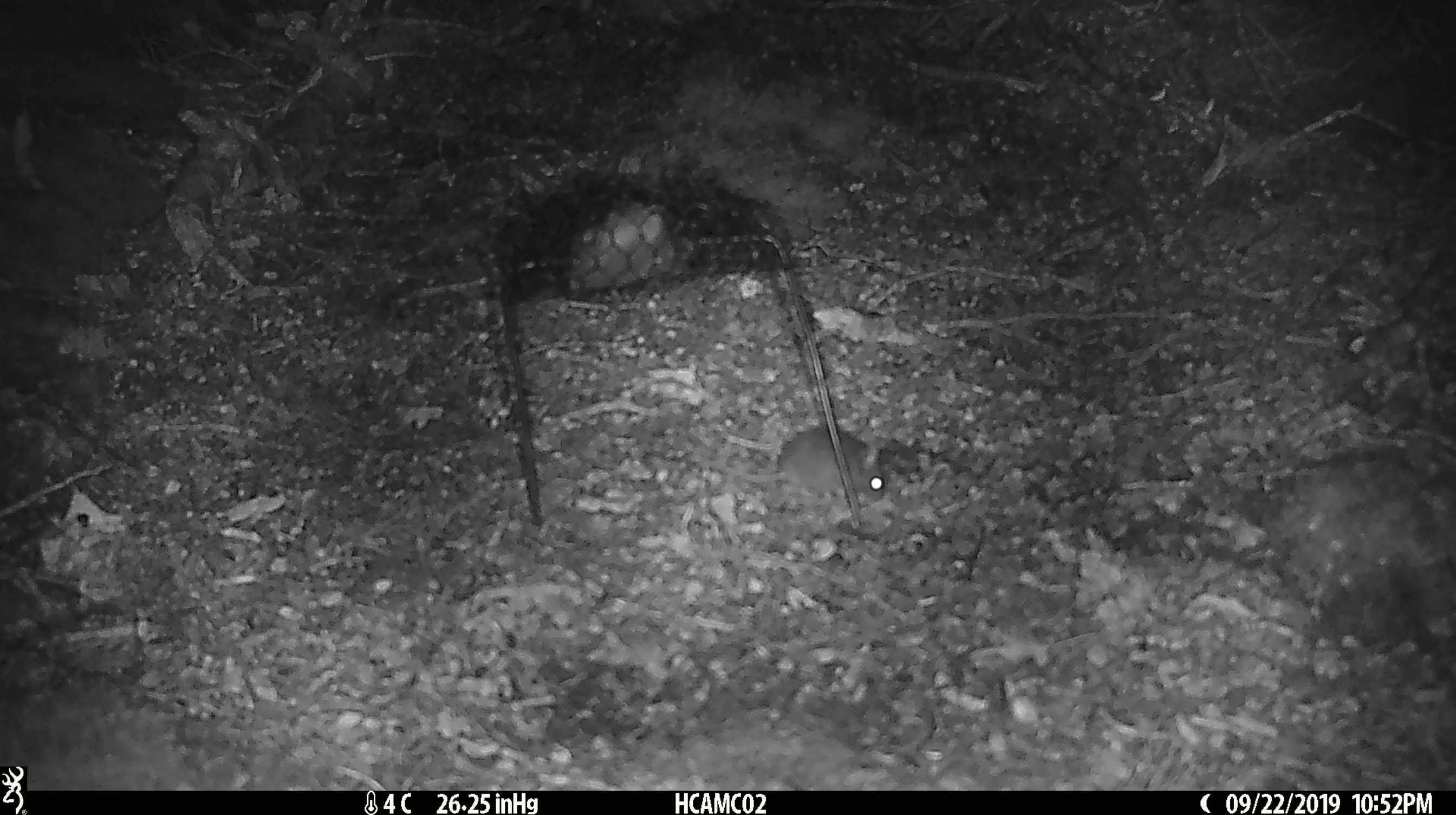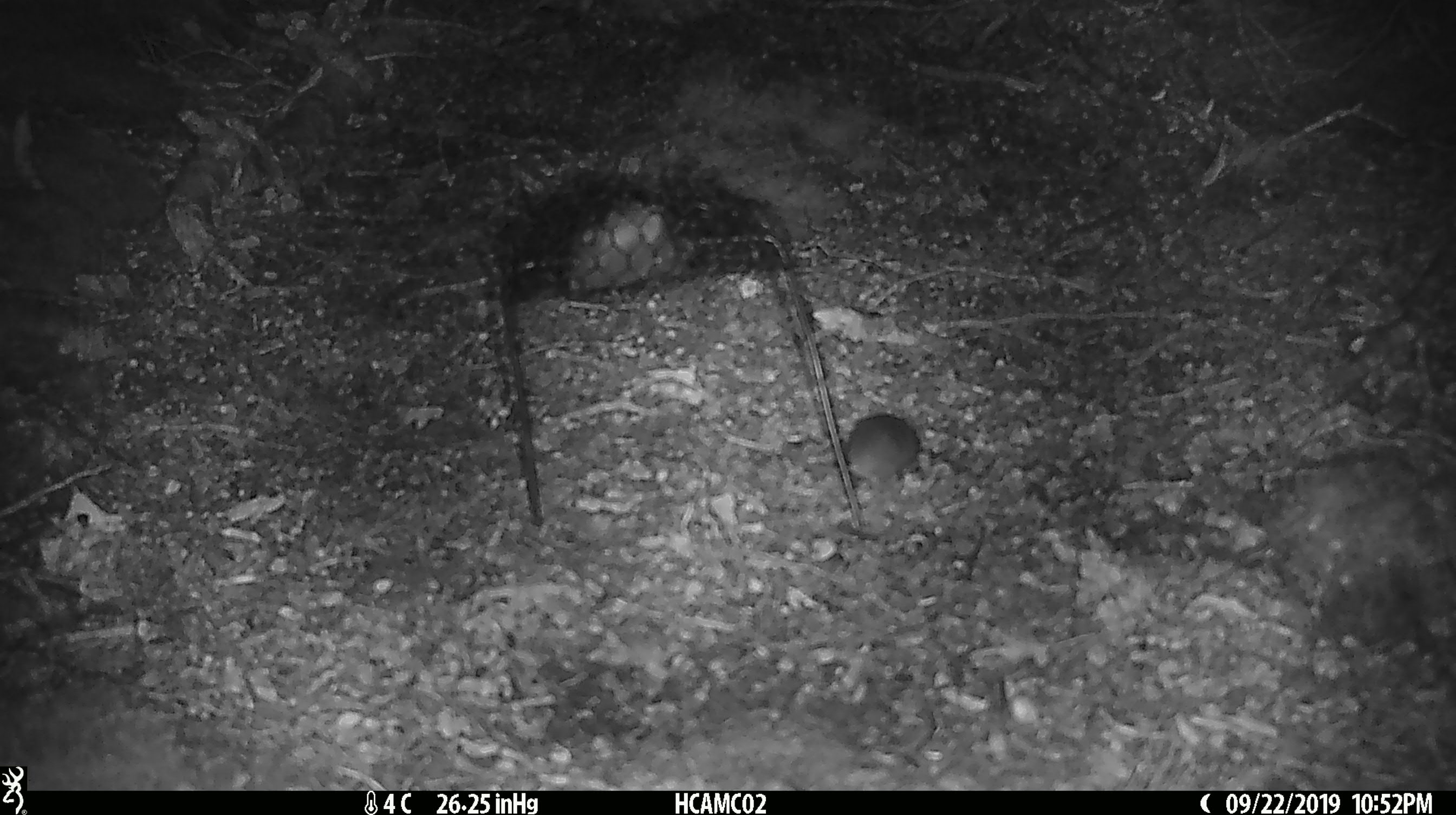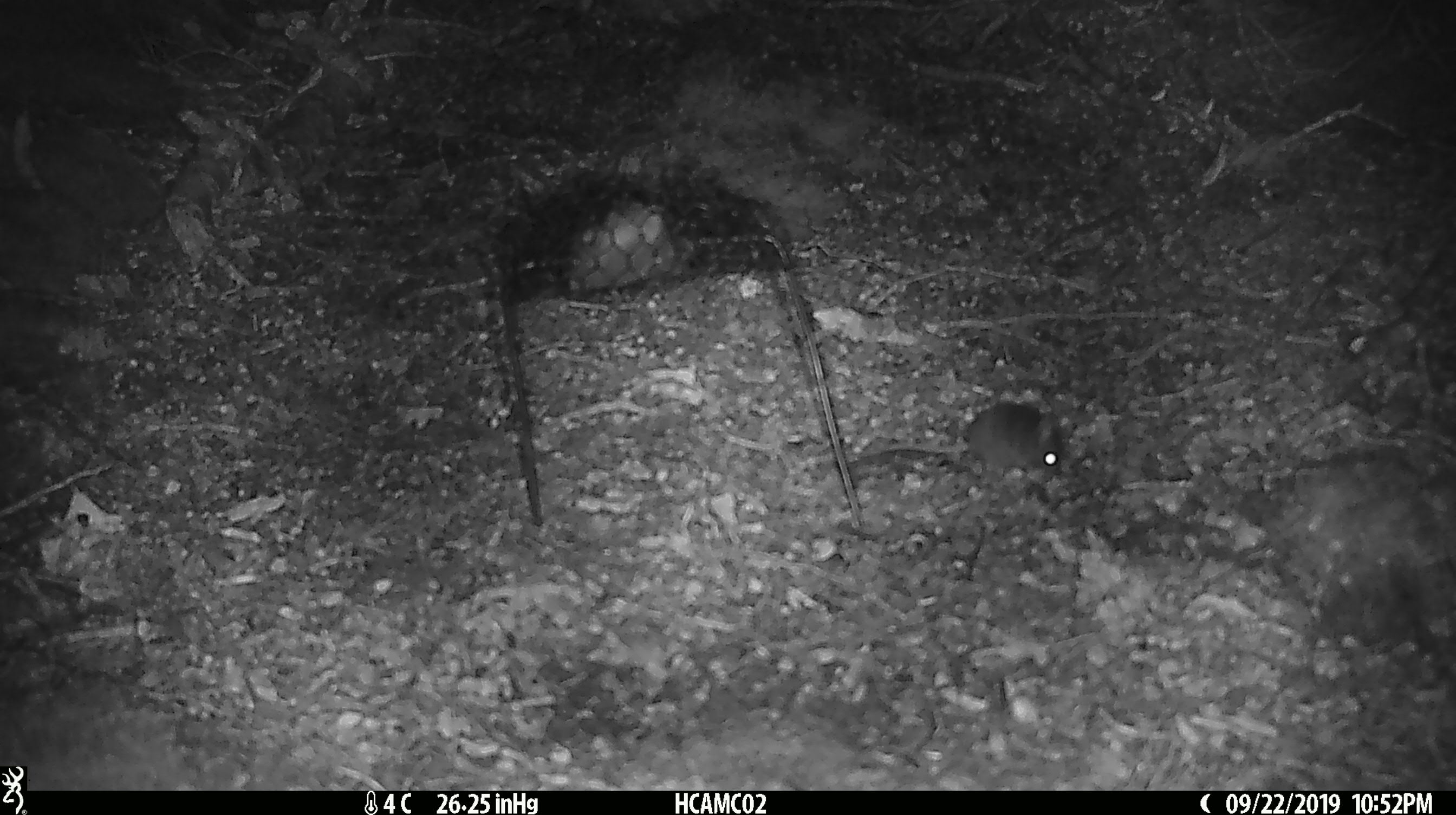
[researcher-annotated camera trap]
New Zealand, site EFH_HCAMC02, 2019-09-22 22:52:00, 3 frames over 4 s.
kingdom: Animalia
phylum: Chordata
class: Mammalia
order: Rodentia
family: Muridae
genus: Mus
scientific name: Mus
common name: mouse